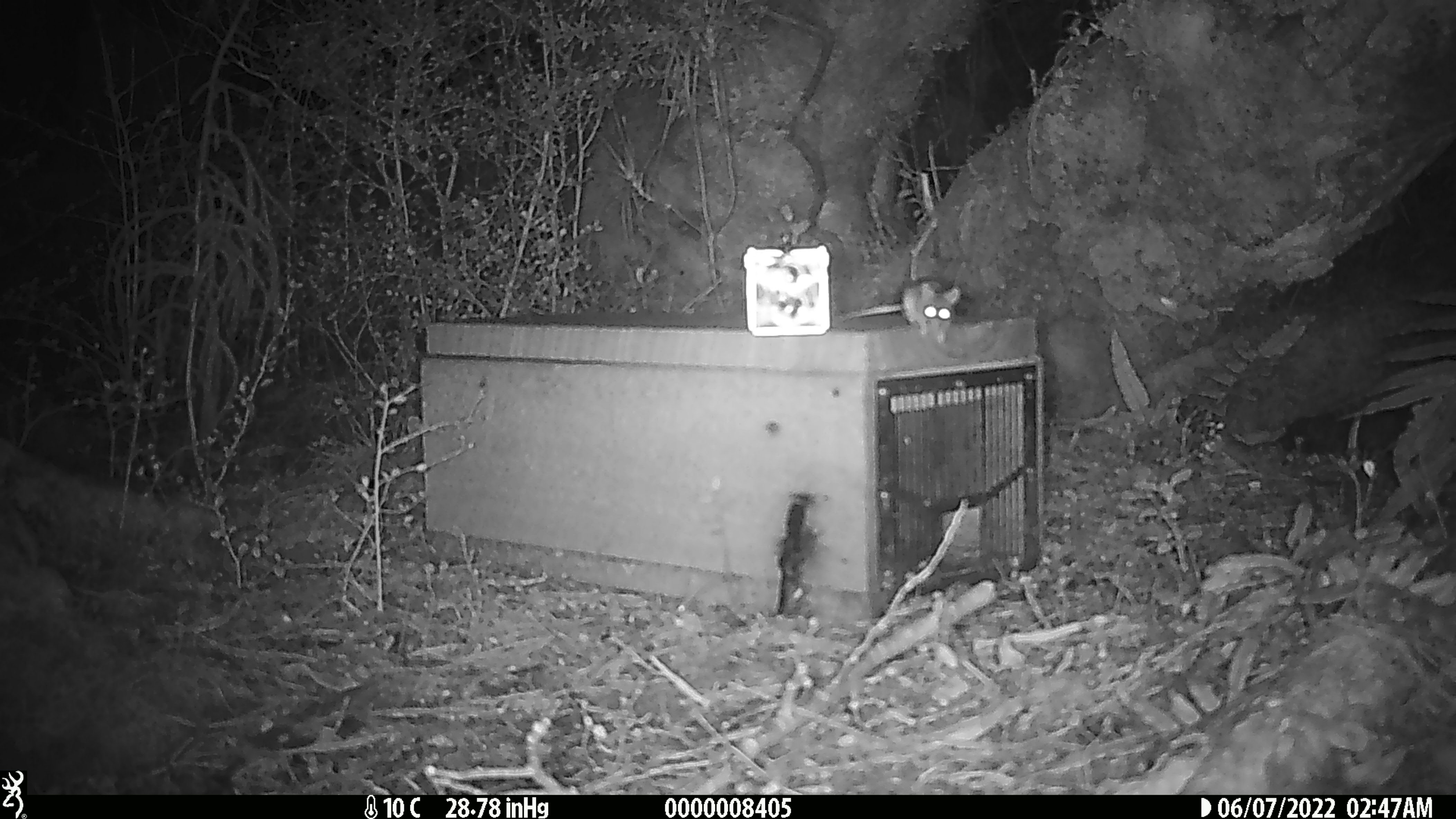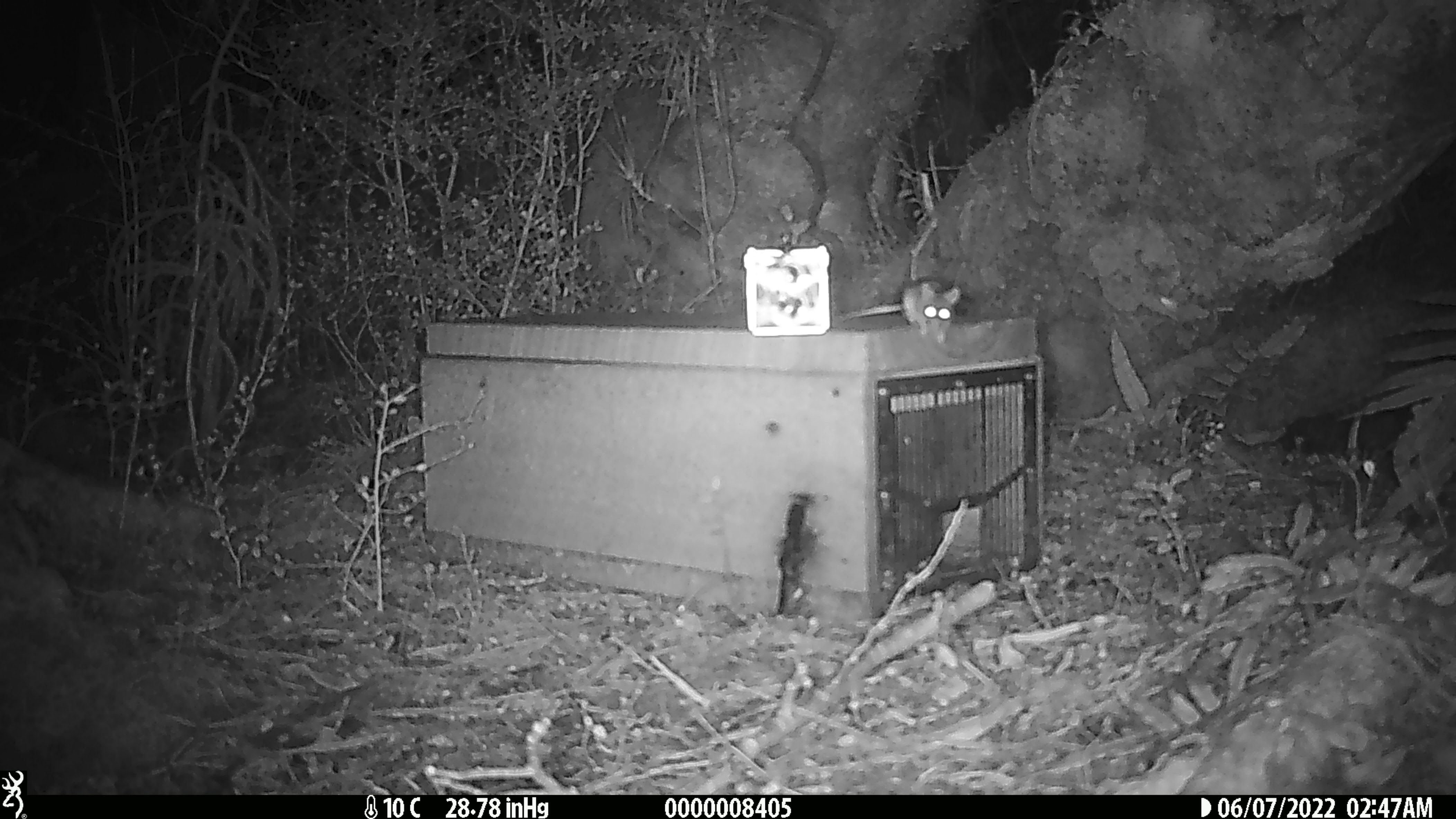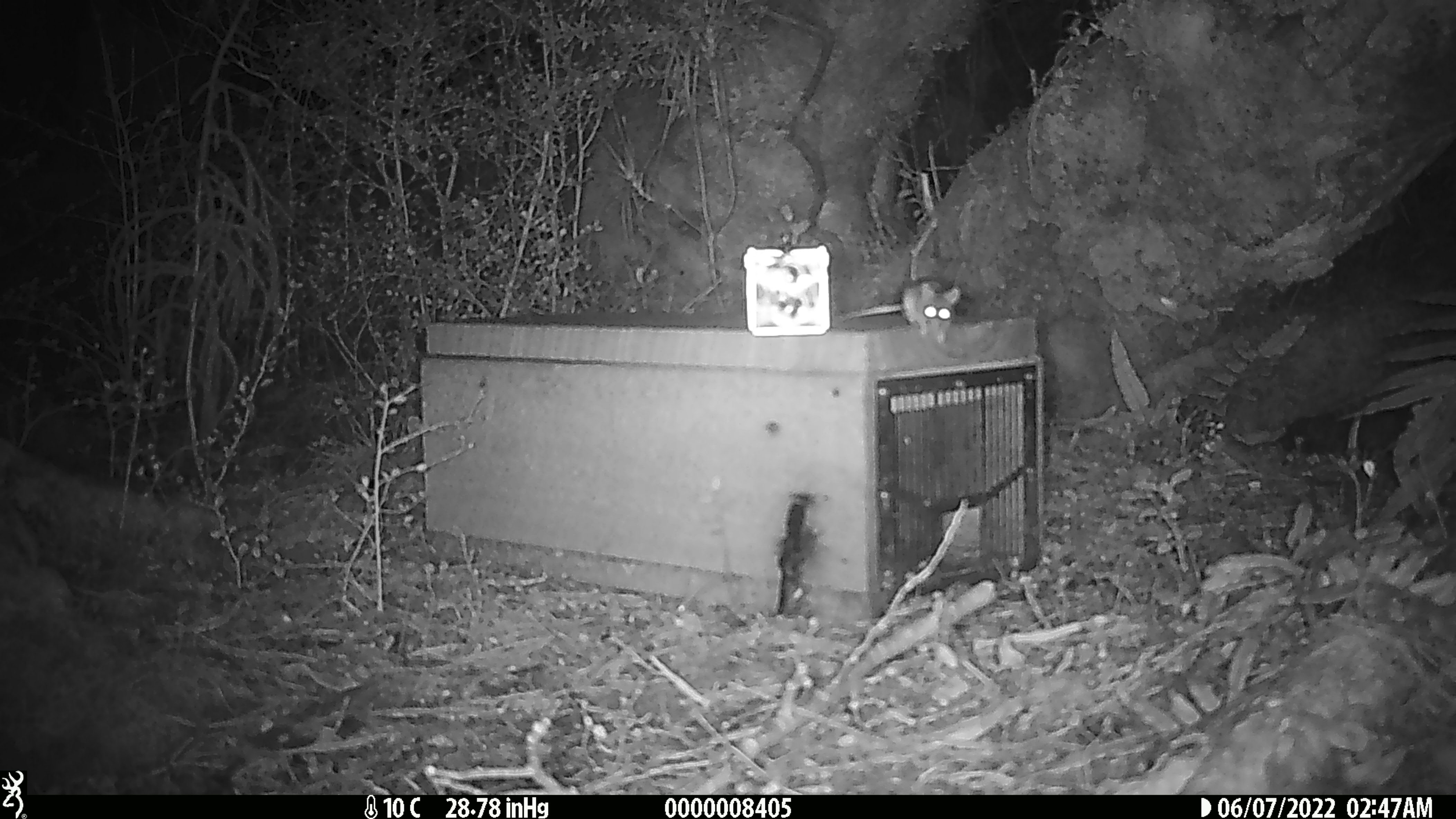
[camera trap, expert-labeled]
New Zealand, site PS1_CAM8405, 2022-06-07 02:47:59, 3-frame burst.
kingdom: Animalia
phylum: Chordata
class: Mammalia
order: Rodentia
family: Muridae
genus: Mus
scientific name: Mus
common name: mouse